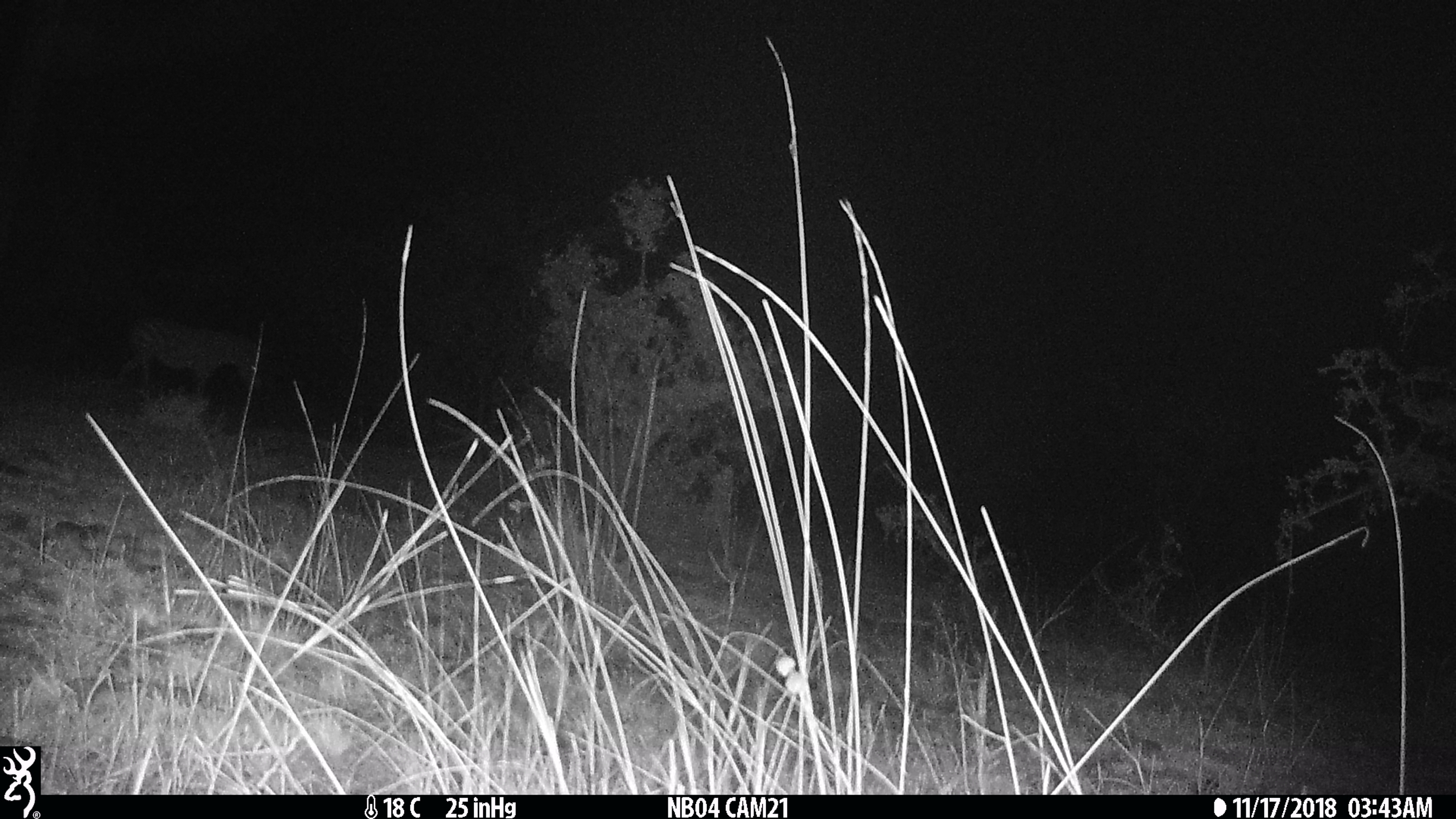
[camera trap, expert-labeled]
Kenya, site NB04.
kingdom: Animalia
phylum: Chordata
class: Mammalia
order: Perissodactyla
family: Equidae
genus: Equus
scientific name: Equus quagga burchellii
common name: burchell's zebra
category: zebra